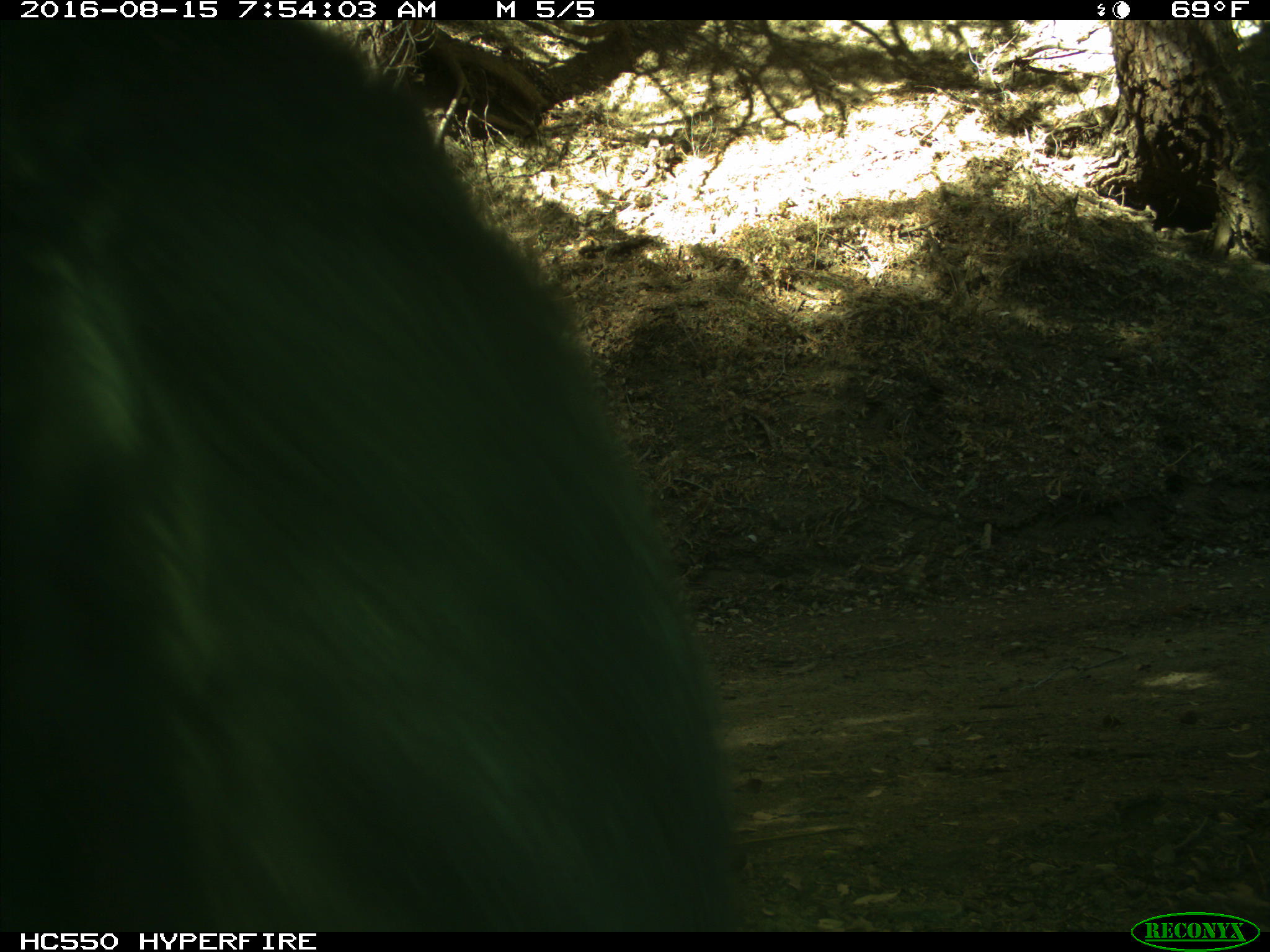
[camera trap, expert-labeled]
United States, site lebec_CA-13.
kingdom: Animalia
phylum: Chordata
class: Mammalia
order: Carnivora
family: Ursidae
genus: Ursus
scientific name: Ursus americanus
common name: american black bear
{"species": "Ursus americanus (american black bear)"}